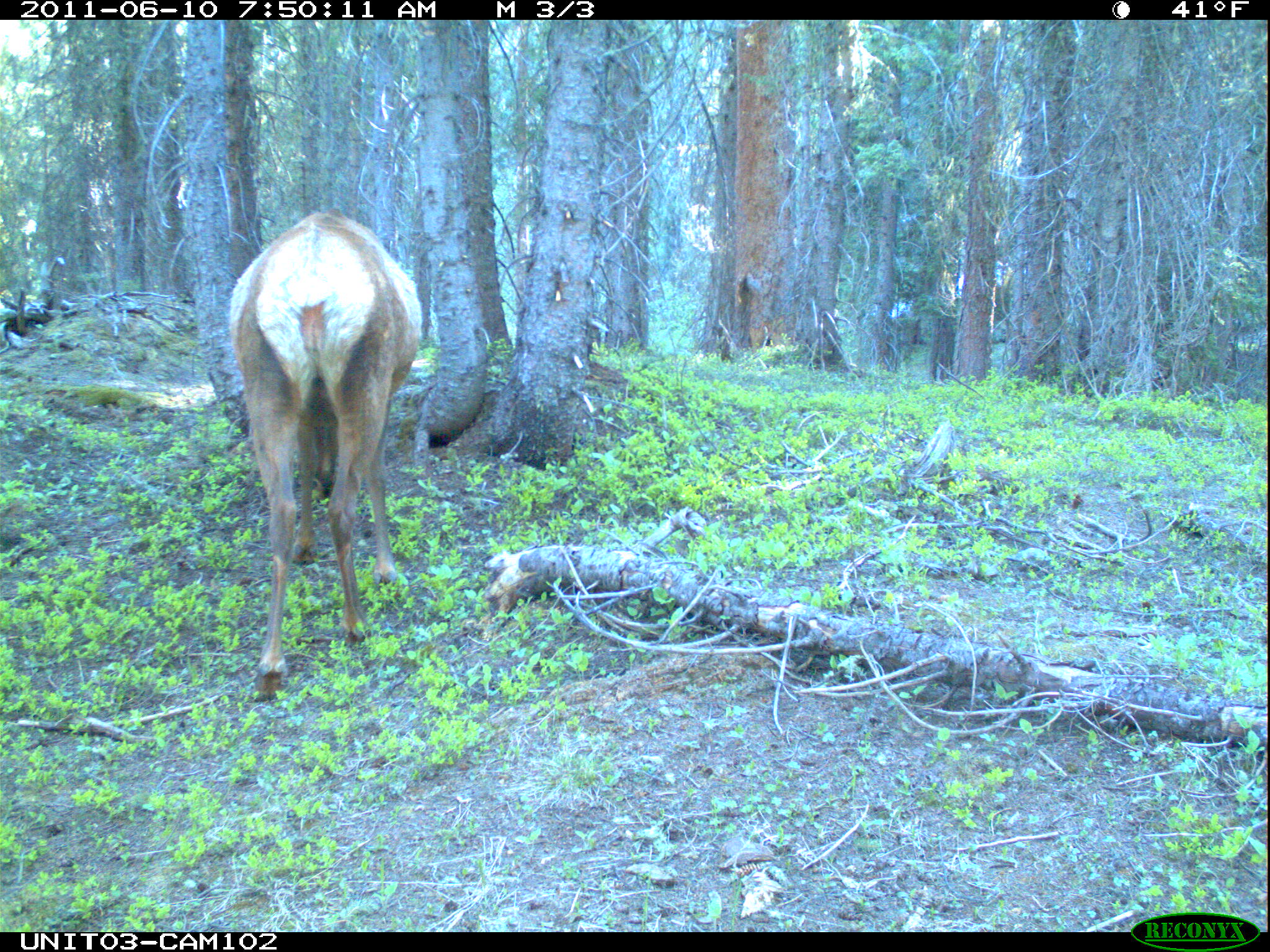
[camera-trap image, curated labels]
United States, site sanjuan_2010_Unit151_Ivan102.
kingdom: Animalia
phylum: Chordata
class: Mammalia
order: Artiodactyla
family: Cervidae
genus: Cervus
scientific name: Cervus elaphus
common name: red deer